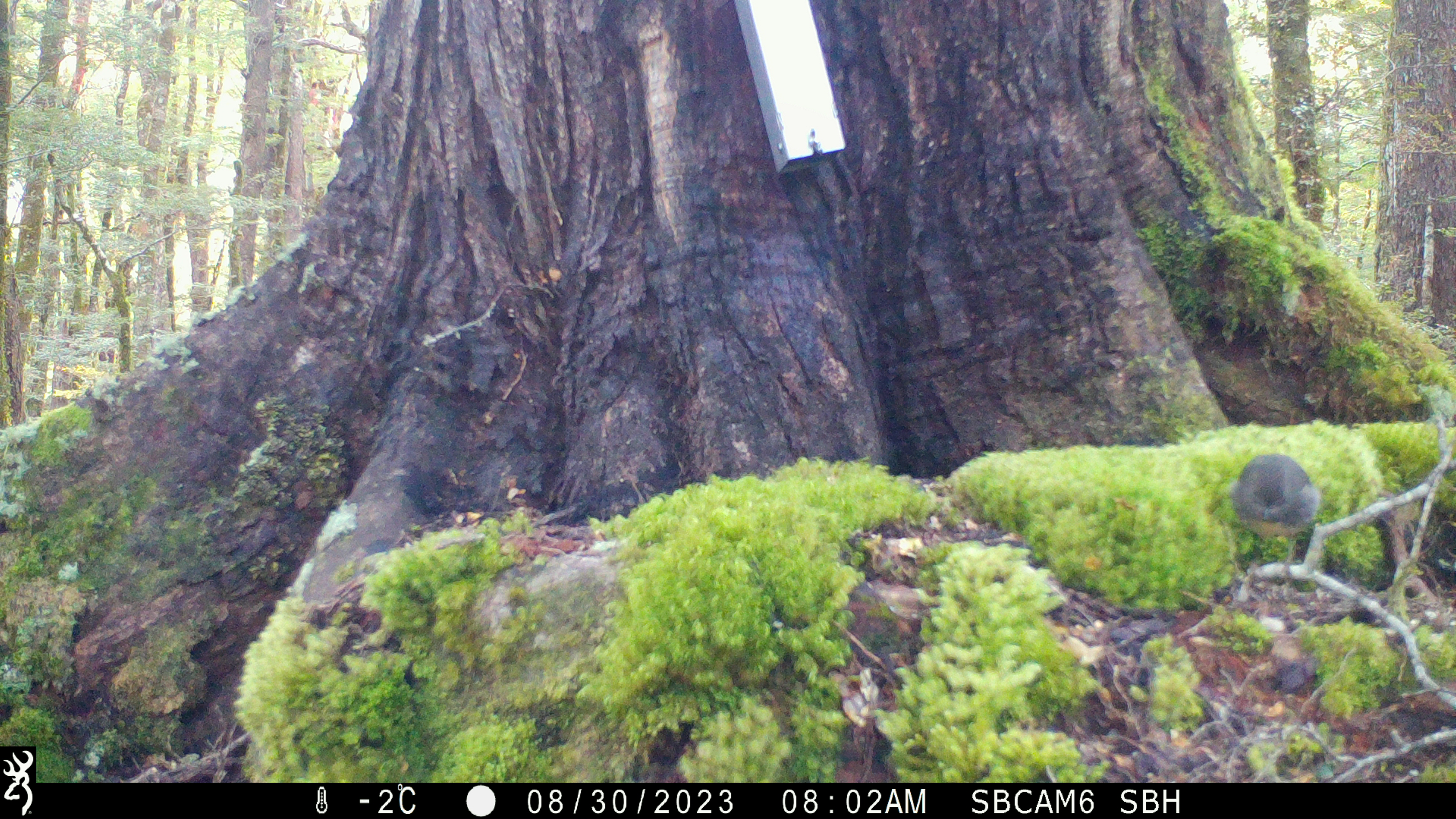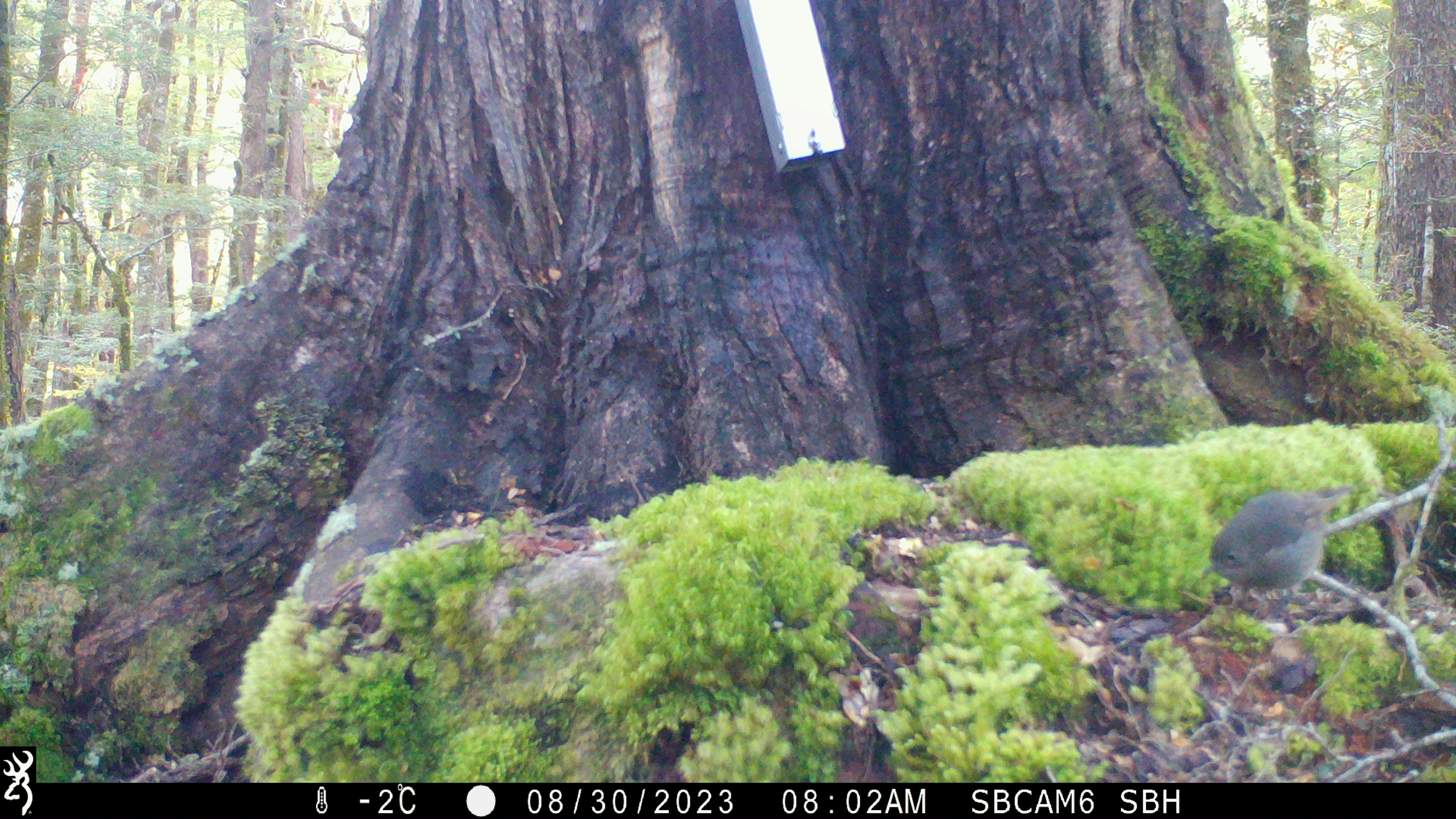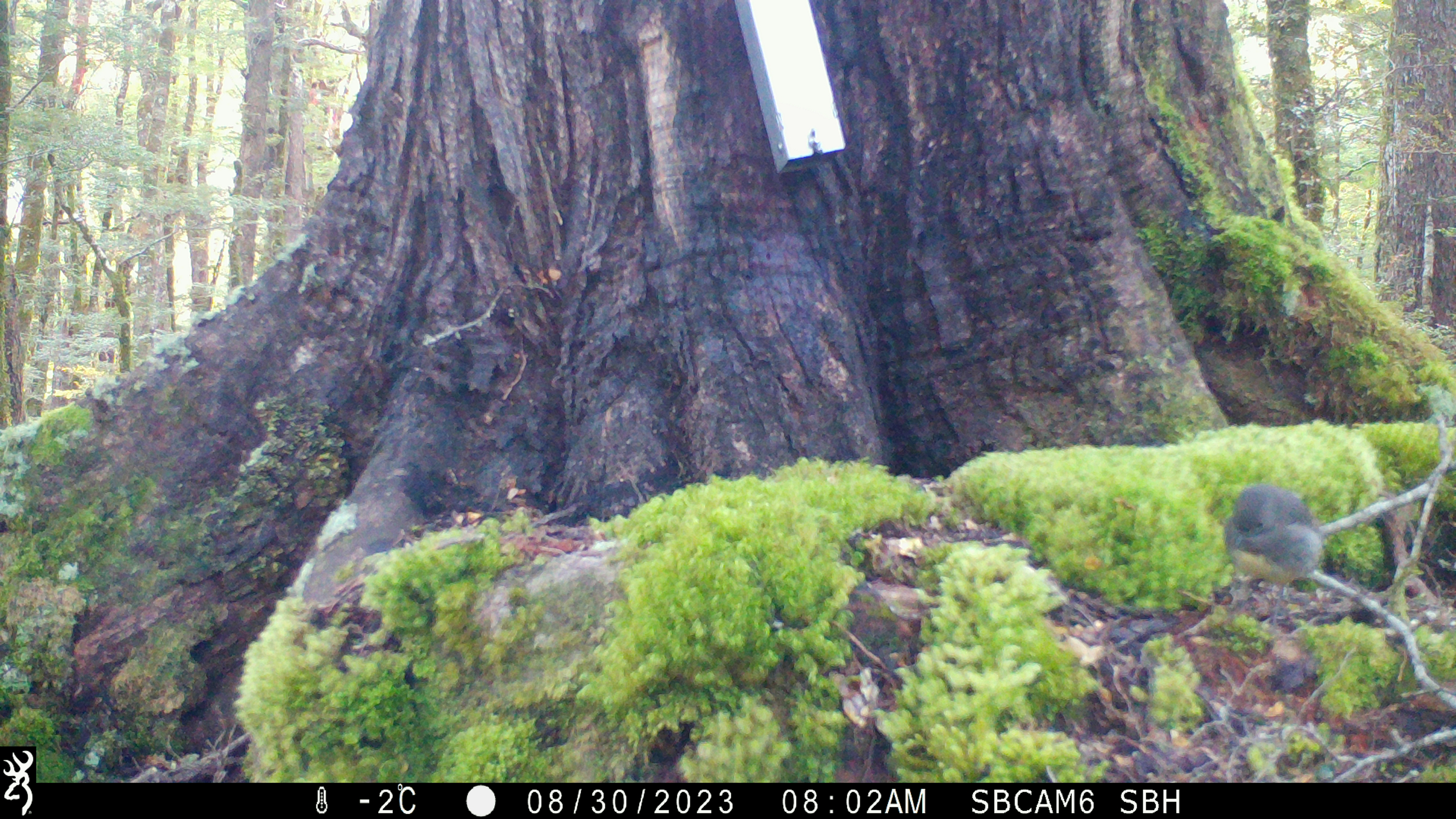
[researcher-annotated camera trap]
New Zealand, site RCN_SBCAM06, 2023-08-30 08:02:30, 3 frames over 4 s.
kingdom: Animalia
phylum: Chordata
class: Aves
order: Passeriformes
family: Petroicidae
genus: Petroica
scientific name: Petroica australis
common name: new zealand robin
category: robin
Robin (new zealand robin) (Petroica australis).